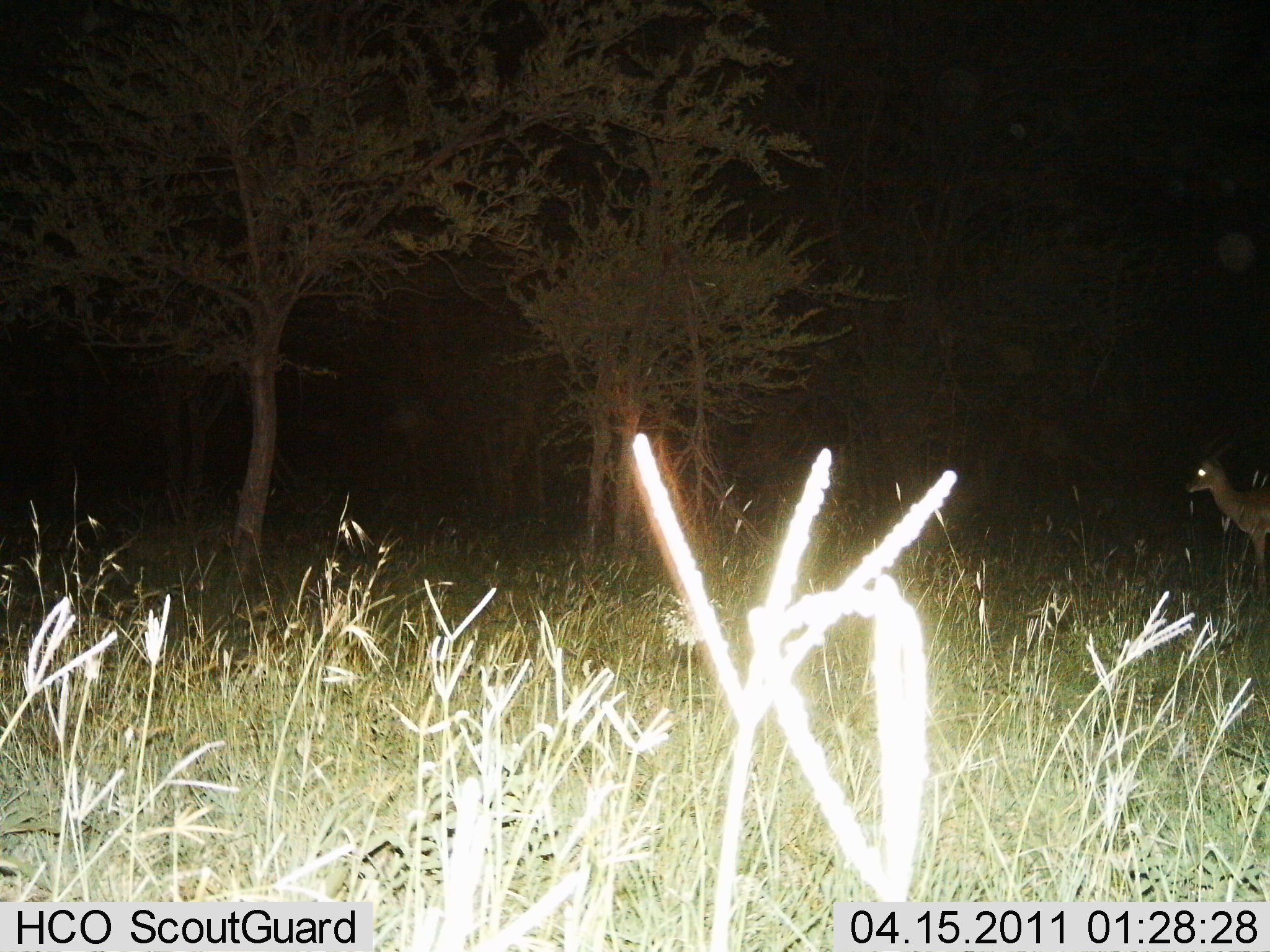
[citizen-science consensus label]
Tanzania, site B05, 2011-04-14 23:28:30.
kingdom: Animalia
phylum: Chordata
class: Mammalia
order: Artiodactyla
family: Bovidae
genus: Nanger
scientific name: Nanger granti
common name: grant's gazelle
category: gazellegrants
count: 1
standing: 100%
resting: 0%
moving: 0%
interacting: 0%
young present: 0%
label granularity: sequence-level